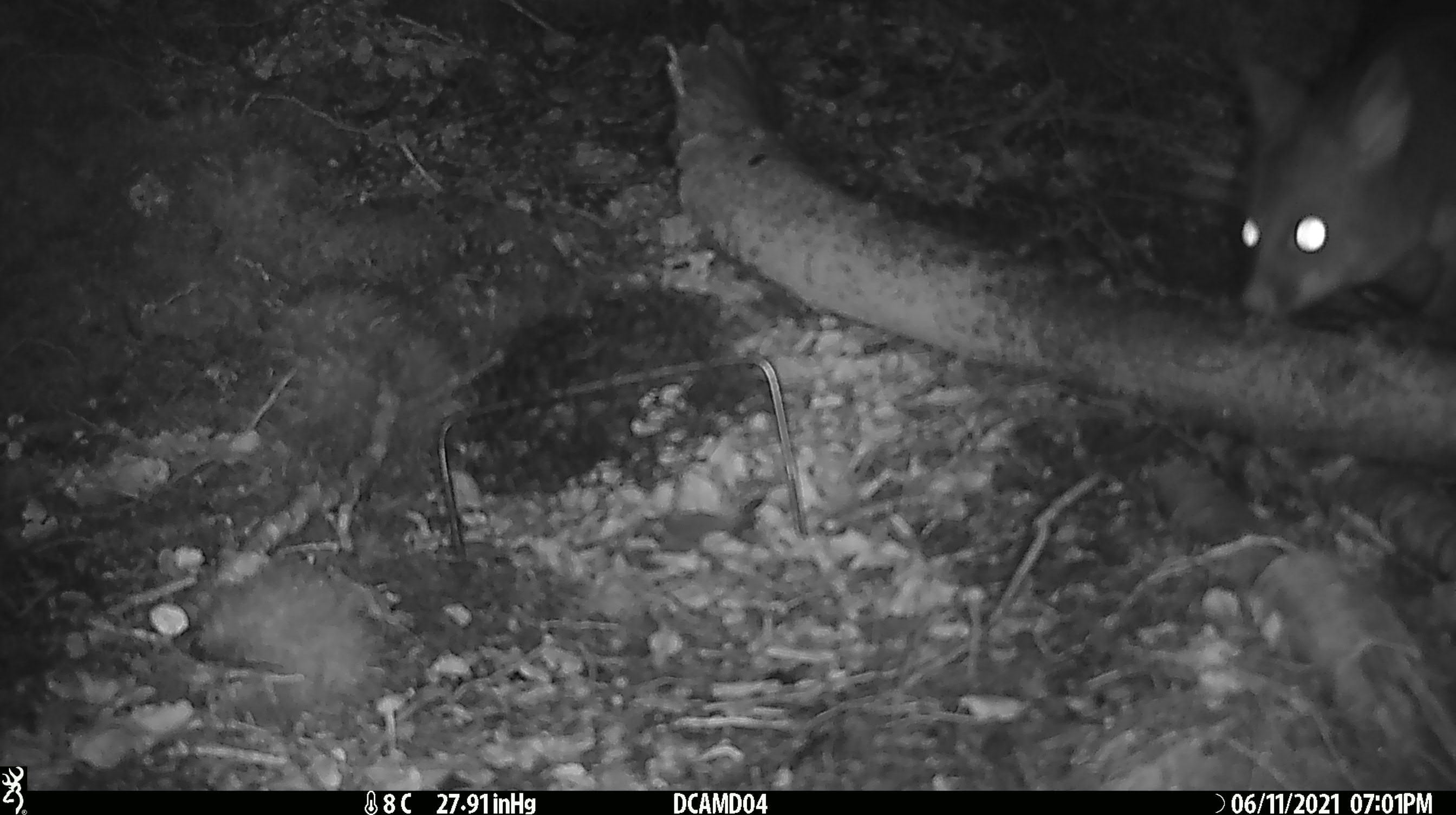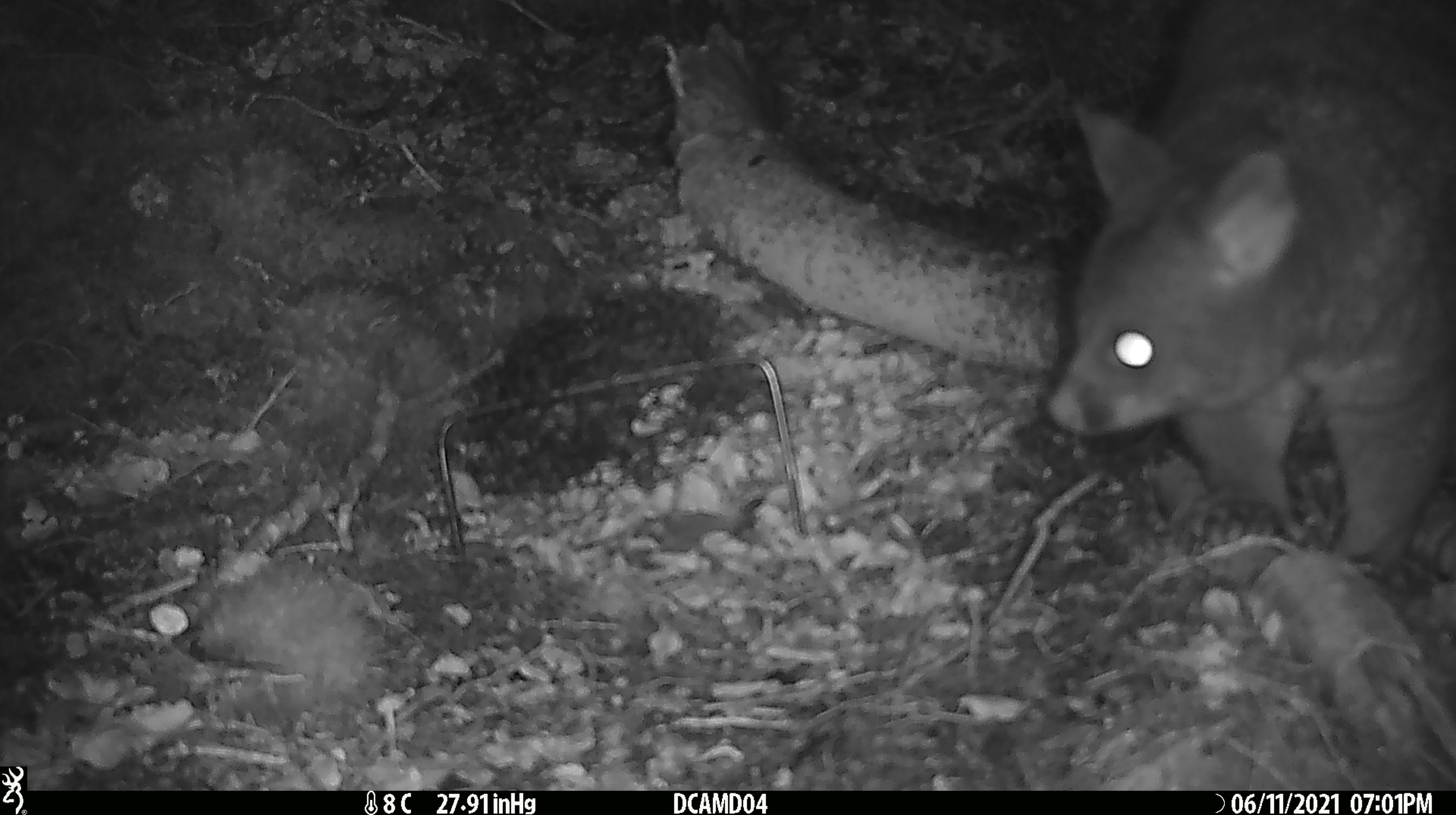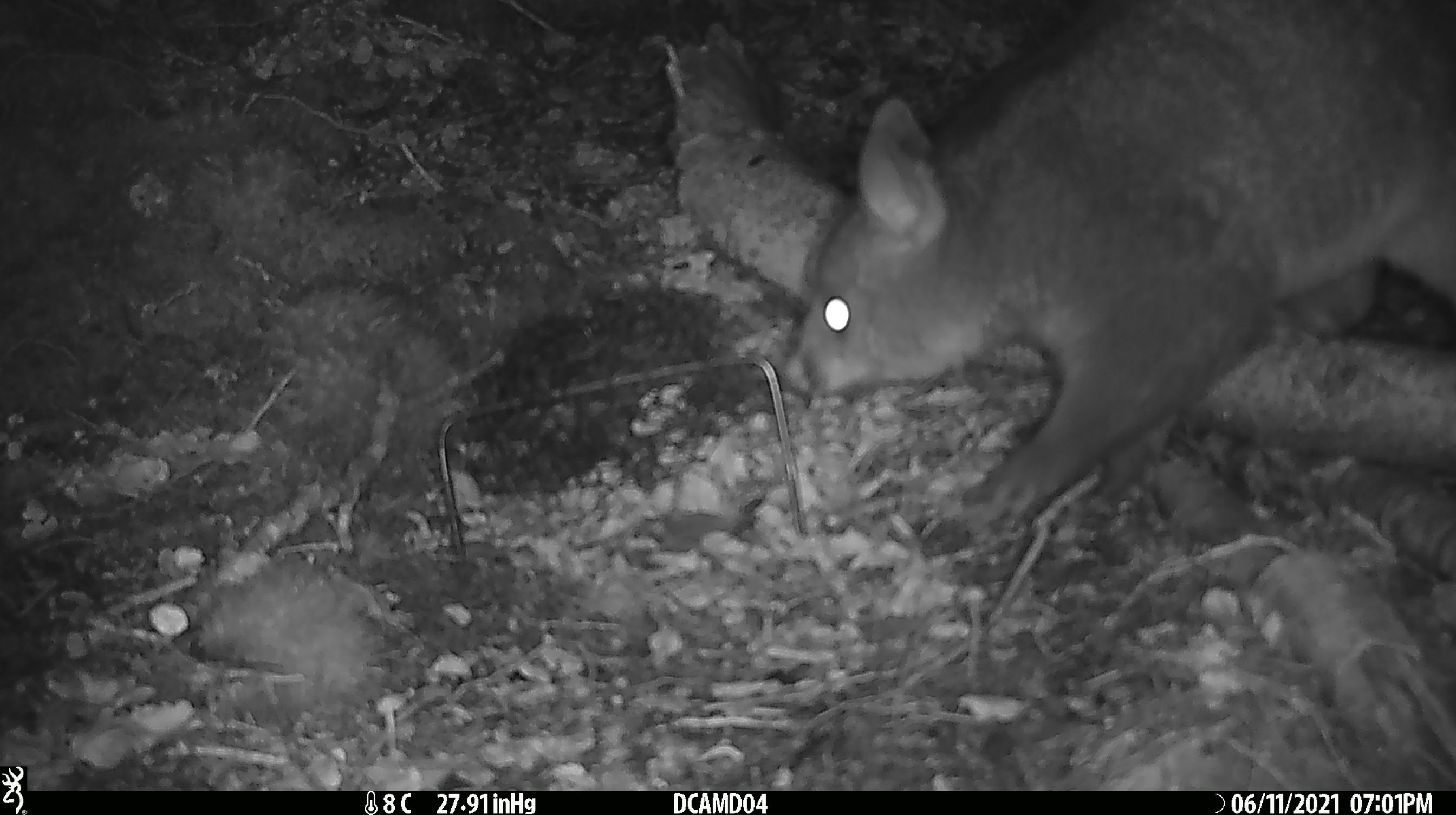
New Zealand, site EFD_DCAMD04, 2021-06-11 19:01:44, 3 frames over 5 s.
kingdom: Animalia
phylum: Chordata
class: Mammalia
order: Diprotodontia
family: Phalangeridae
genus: Trichosurus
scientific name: Trichosurus vulpecula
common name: common brushtail possum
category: possum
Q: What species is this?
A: Possum (common brushtail possum) (Trichosurus vulpecula).